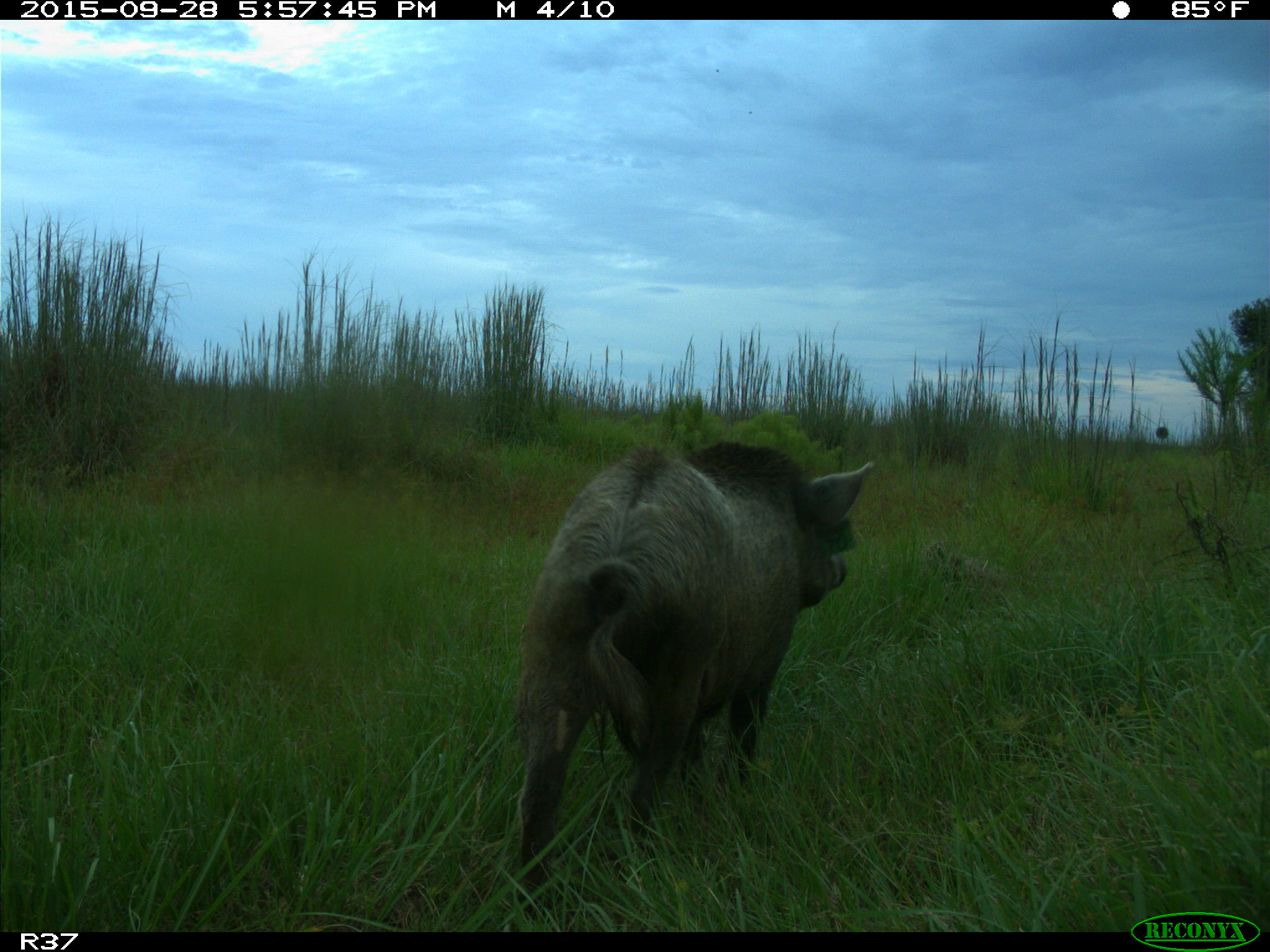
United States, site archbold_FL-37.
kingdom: Animalia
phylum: Chordata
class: Mammalia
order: Artiodactyla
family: Suidae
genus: Sus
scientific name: Sus scrofa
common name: wild boar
Sus scrofa (wild boar).